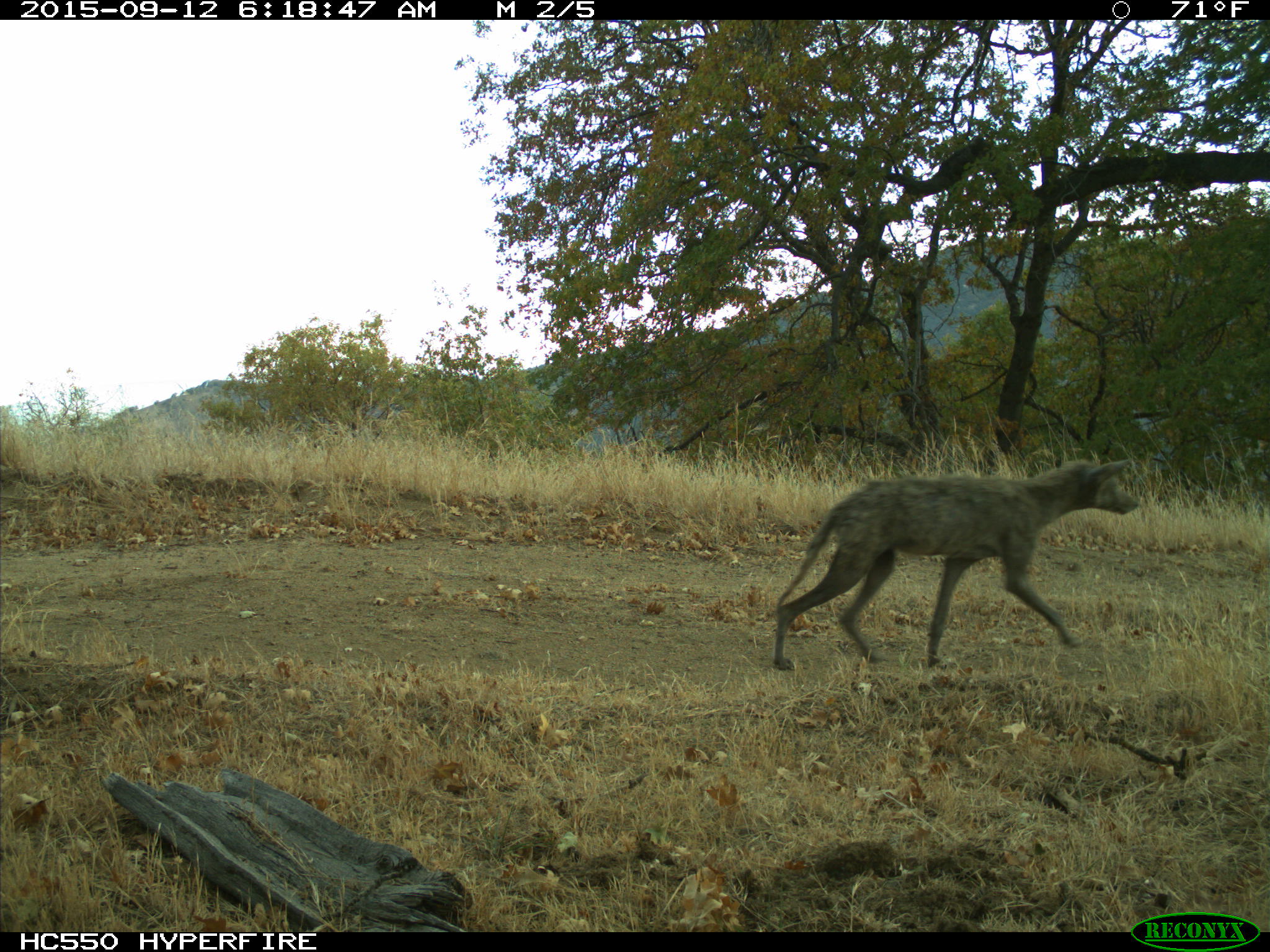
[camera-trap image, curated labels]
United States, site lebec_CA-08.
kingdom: Animalia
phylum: Chordata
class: Mammalia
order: Carnivora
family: Canidae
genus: Canis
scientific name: Canis latrans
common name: coyote